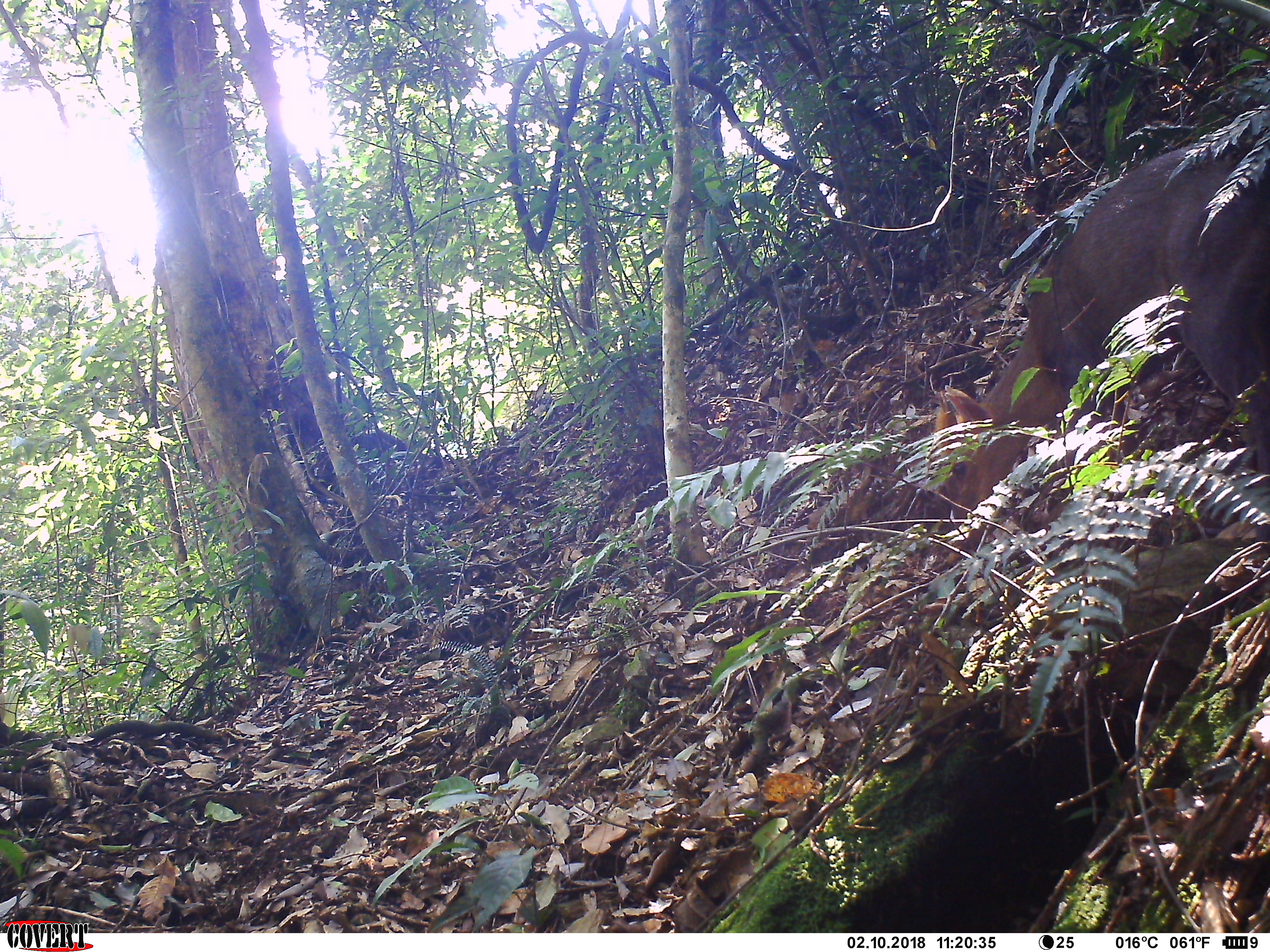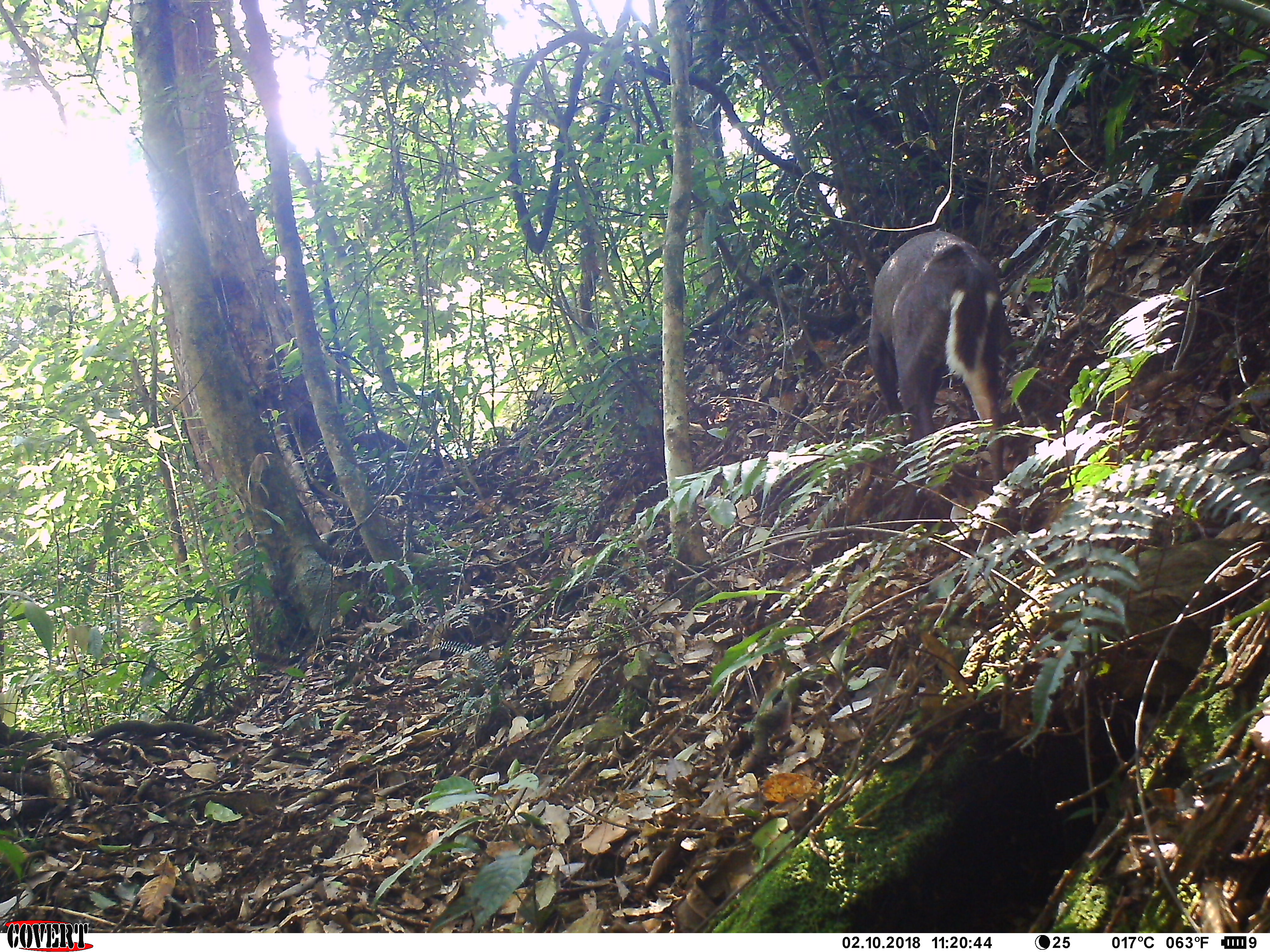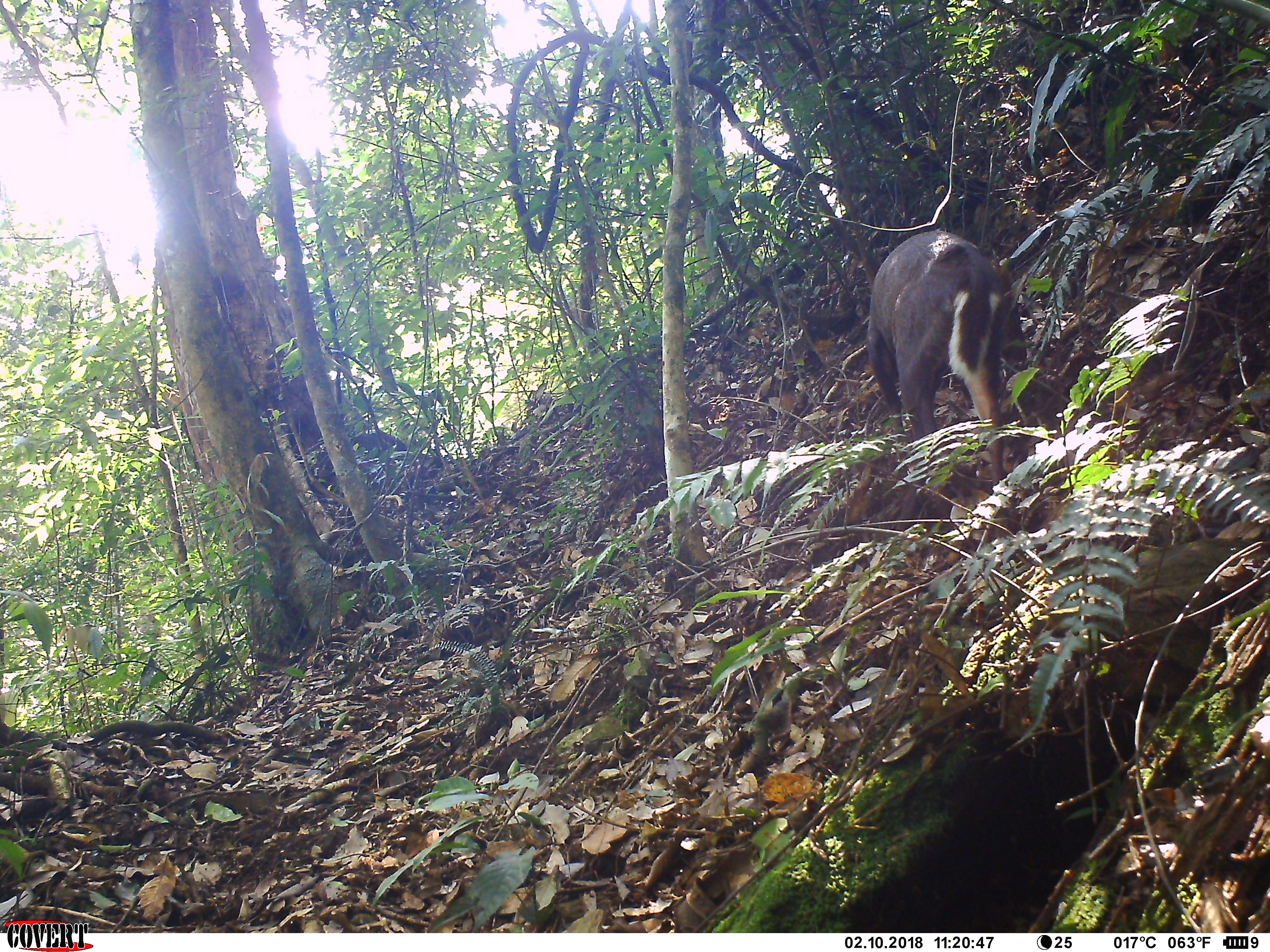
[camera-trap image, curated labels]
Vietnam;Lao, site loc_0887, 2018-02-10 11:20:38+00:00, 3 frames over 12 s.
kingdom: Animalia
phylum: Chordata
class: Mammalia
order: Artiodactyla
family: Cervidae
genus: Muntiacus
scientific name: Muntiacus rooseveltorum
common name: roosevelt's muntjac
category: roosevelts muntjac group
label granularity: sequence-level